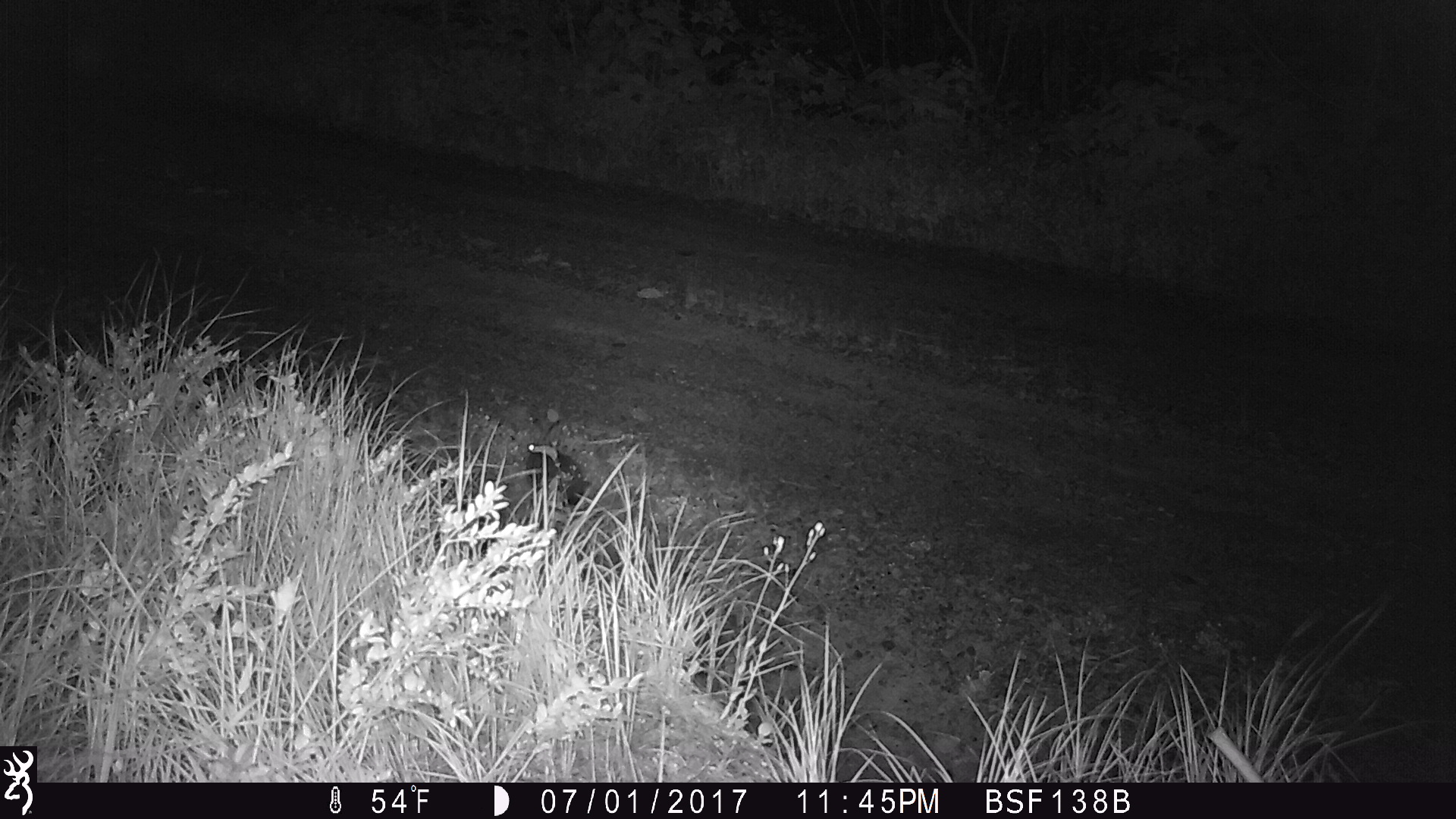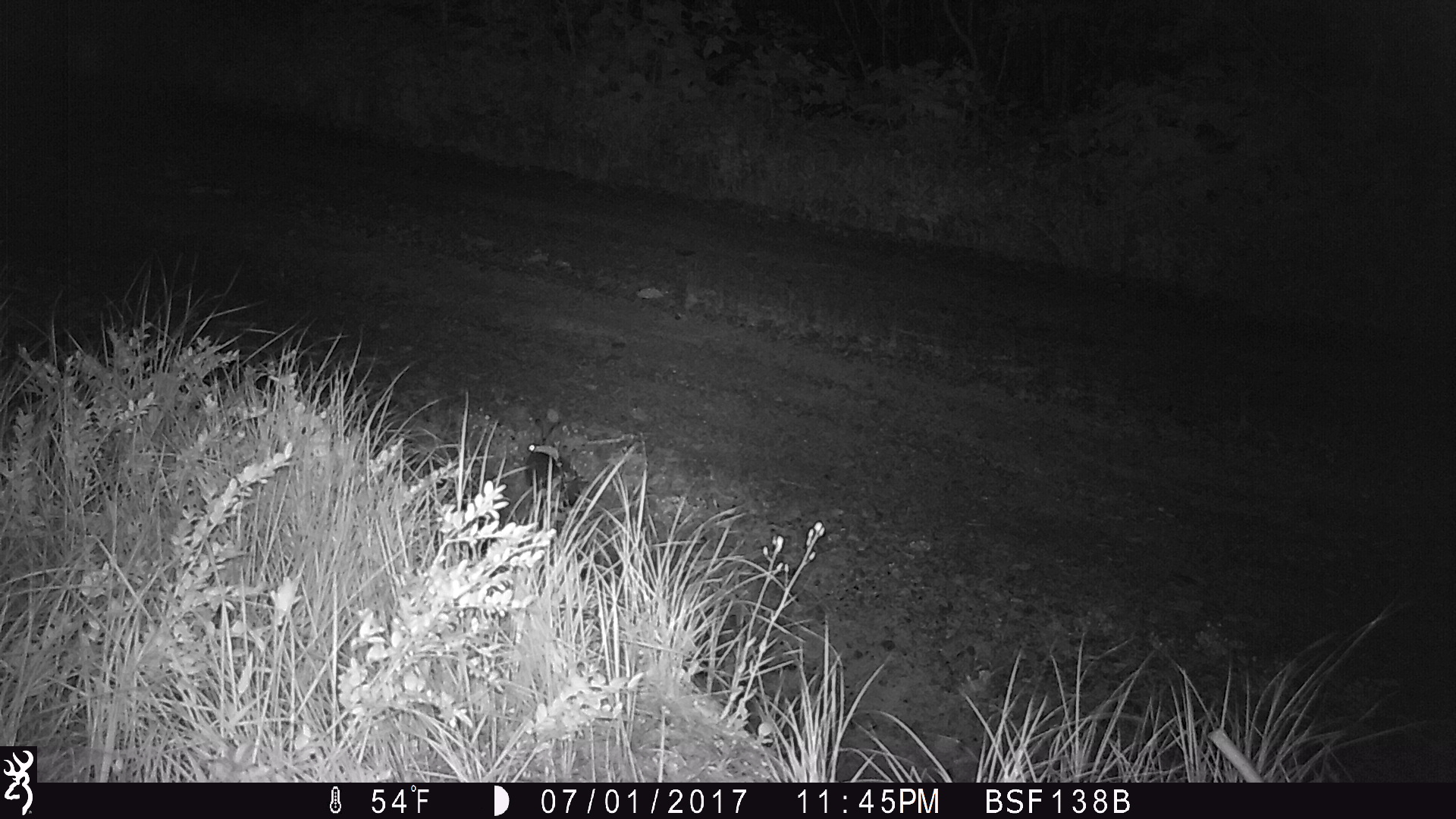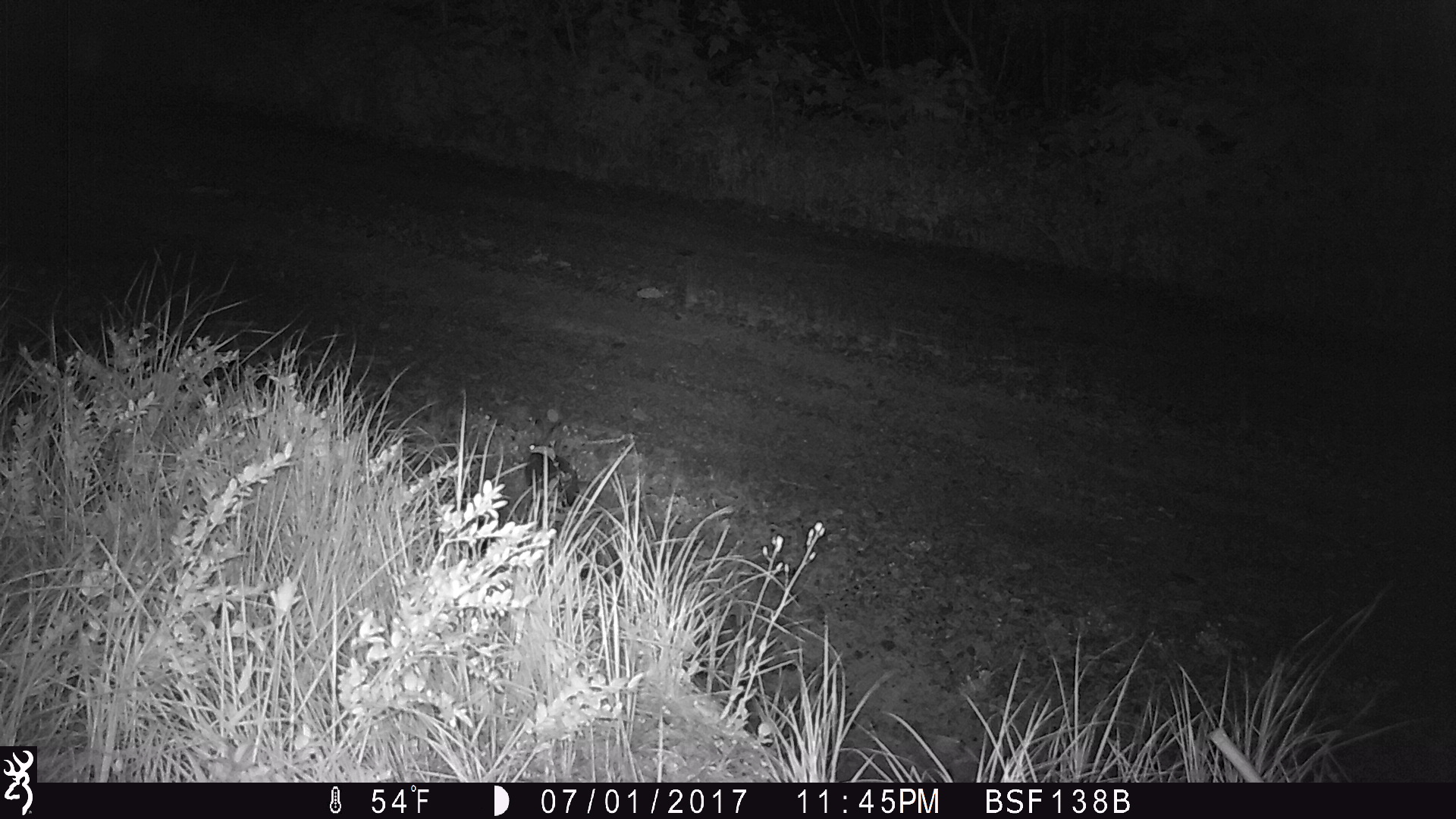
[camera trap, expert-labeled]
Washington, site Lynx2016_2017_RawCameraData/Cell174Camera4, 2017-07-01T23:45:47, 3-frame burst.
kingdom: Animalia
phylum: Chordata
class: Mammalia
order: Lagomorpha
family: Leporidae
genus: Lepus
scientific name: Lepus americanus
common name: snowshoe hare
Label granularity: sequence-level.